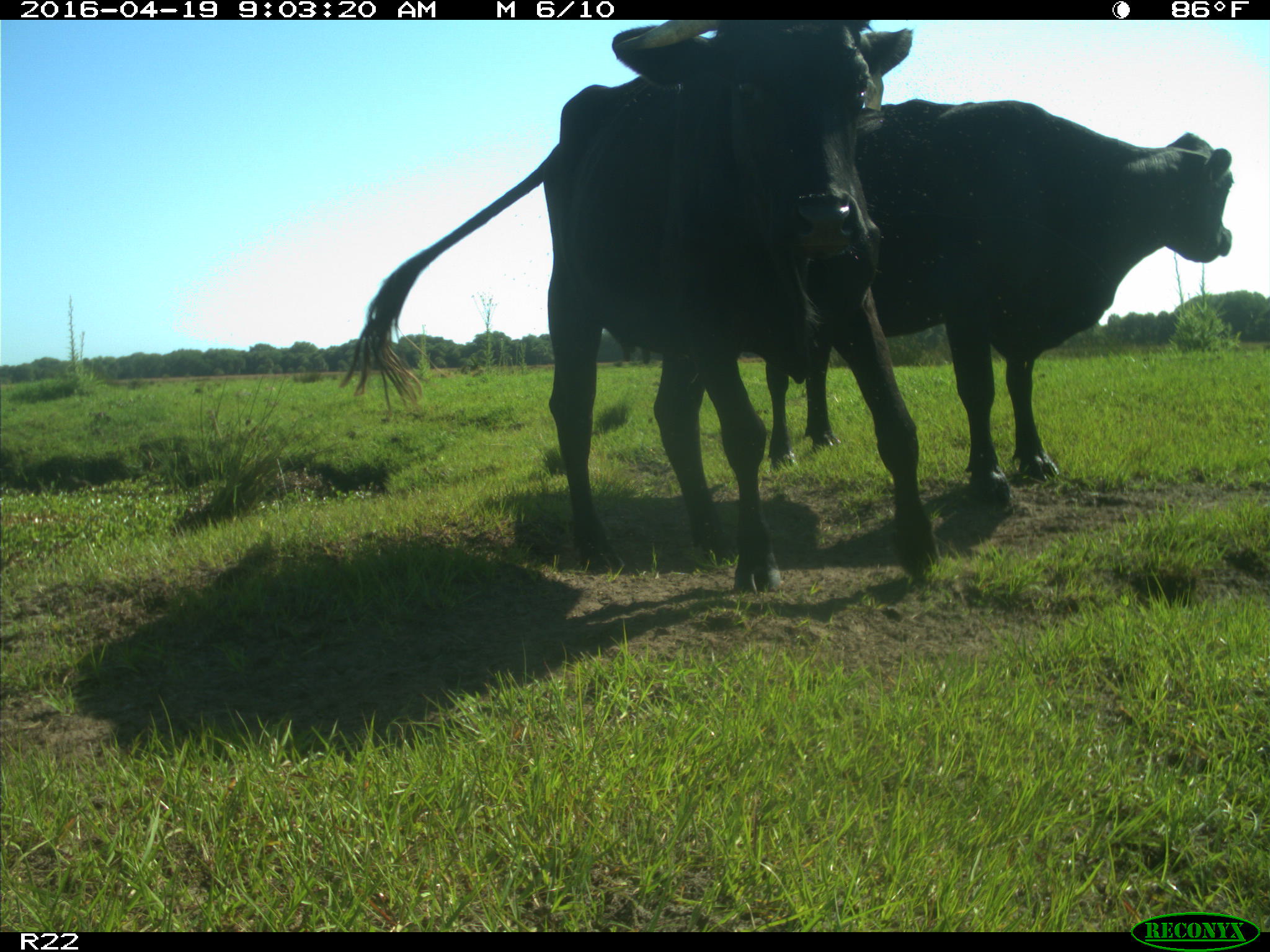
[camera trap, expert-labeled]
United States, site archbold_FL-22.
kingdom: Animalia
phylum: Chordata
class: Mammalia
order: Artiodactyla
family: Bovidae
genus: Bos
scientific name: Bos taurus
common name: domestic cow